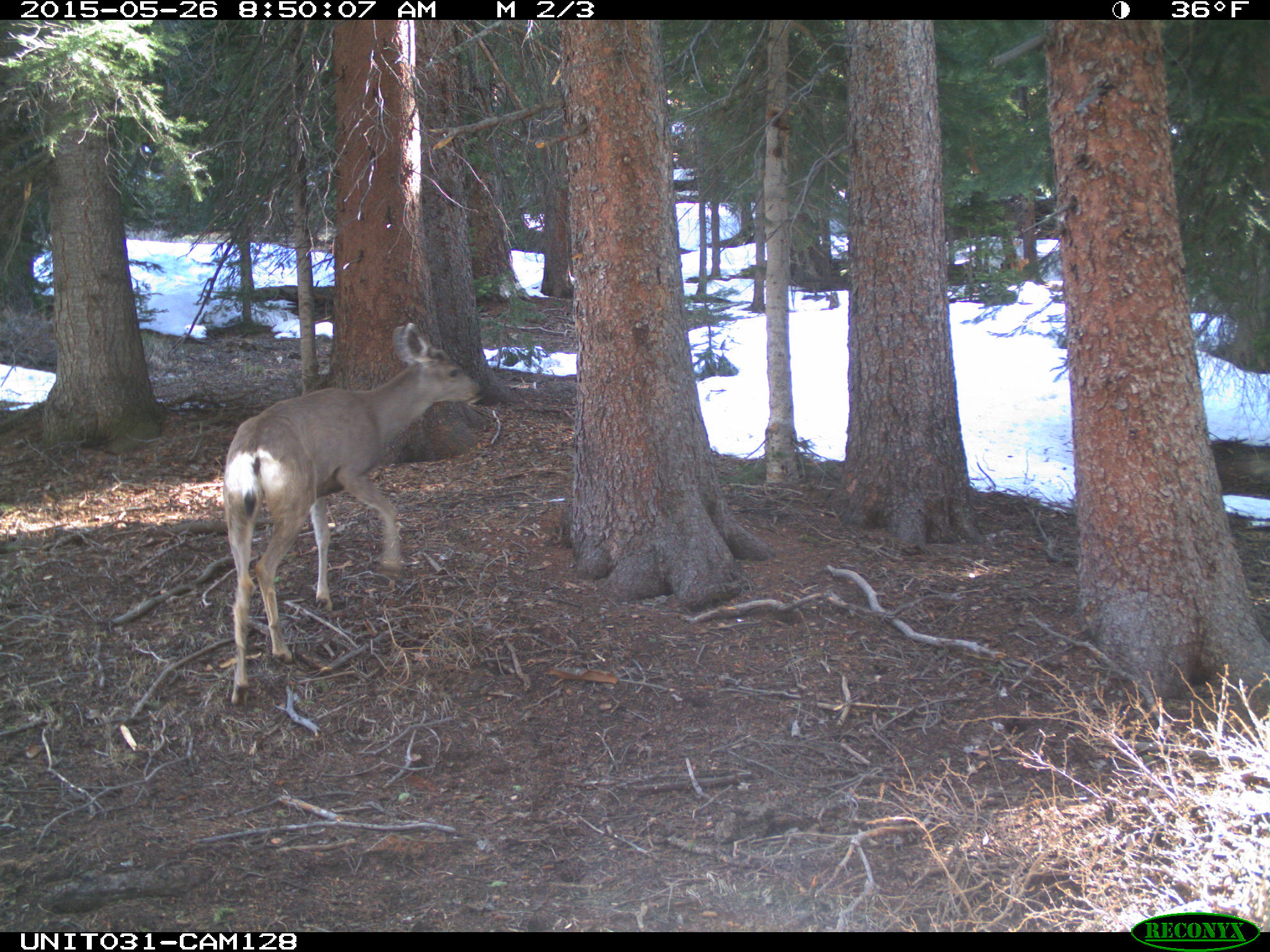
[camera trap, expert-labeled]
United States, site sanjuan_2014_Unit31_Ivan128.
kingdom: Animalia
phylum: Chordata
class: Mammalia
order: Artiodactyla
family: Cervidae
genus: Odocoileus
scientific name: Odocoileus hemionus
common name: mule deer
Odocoileus hemionus (mule deer).